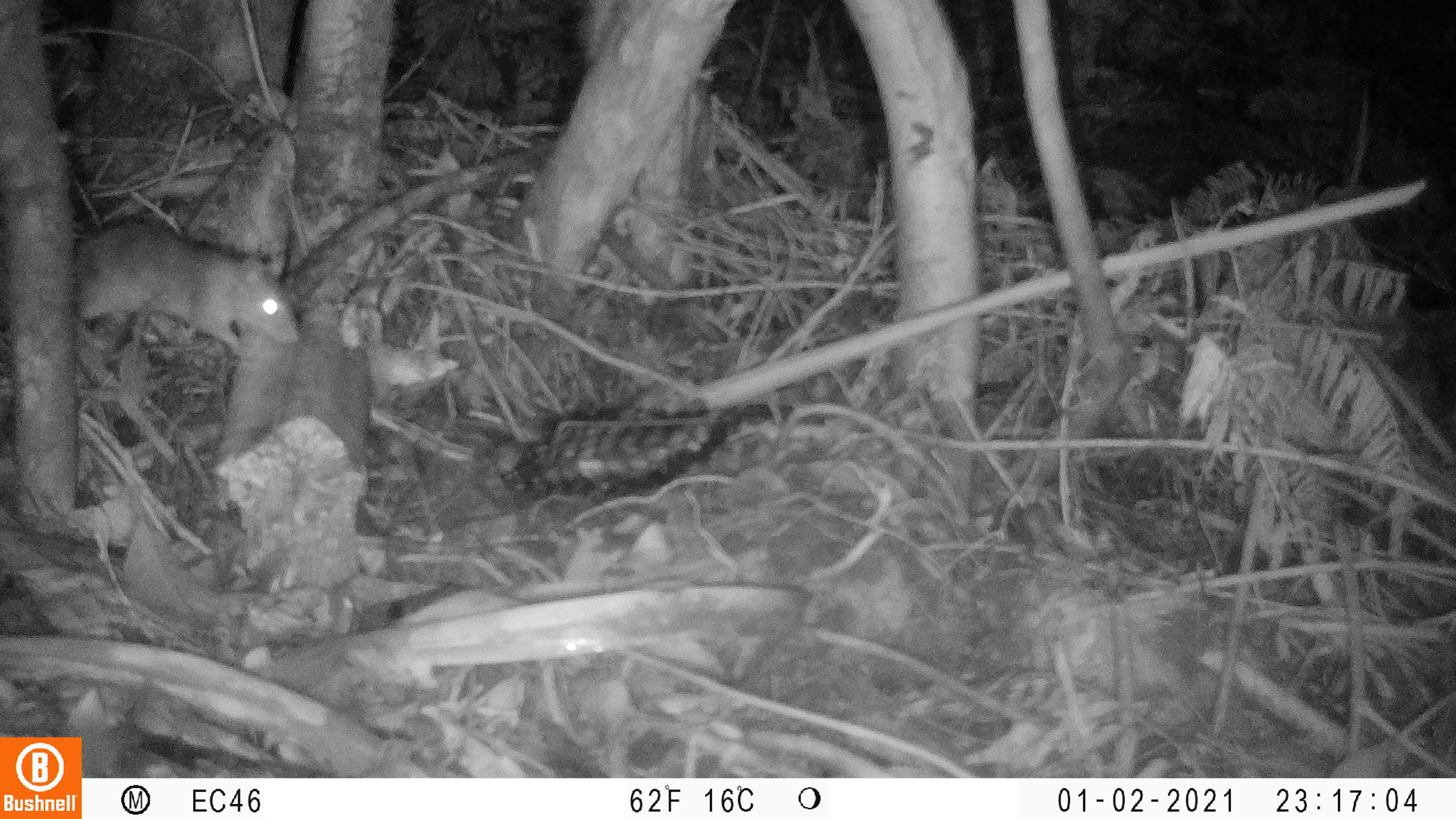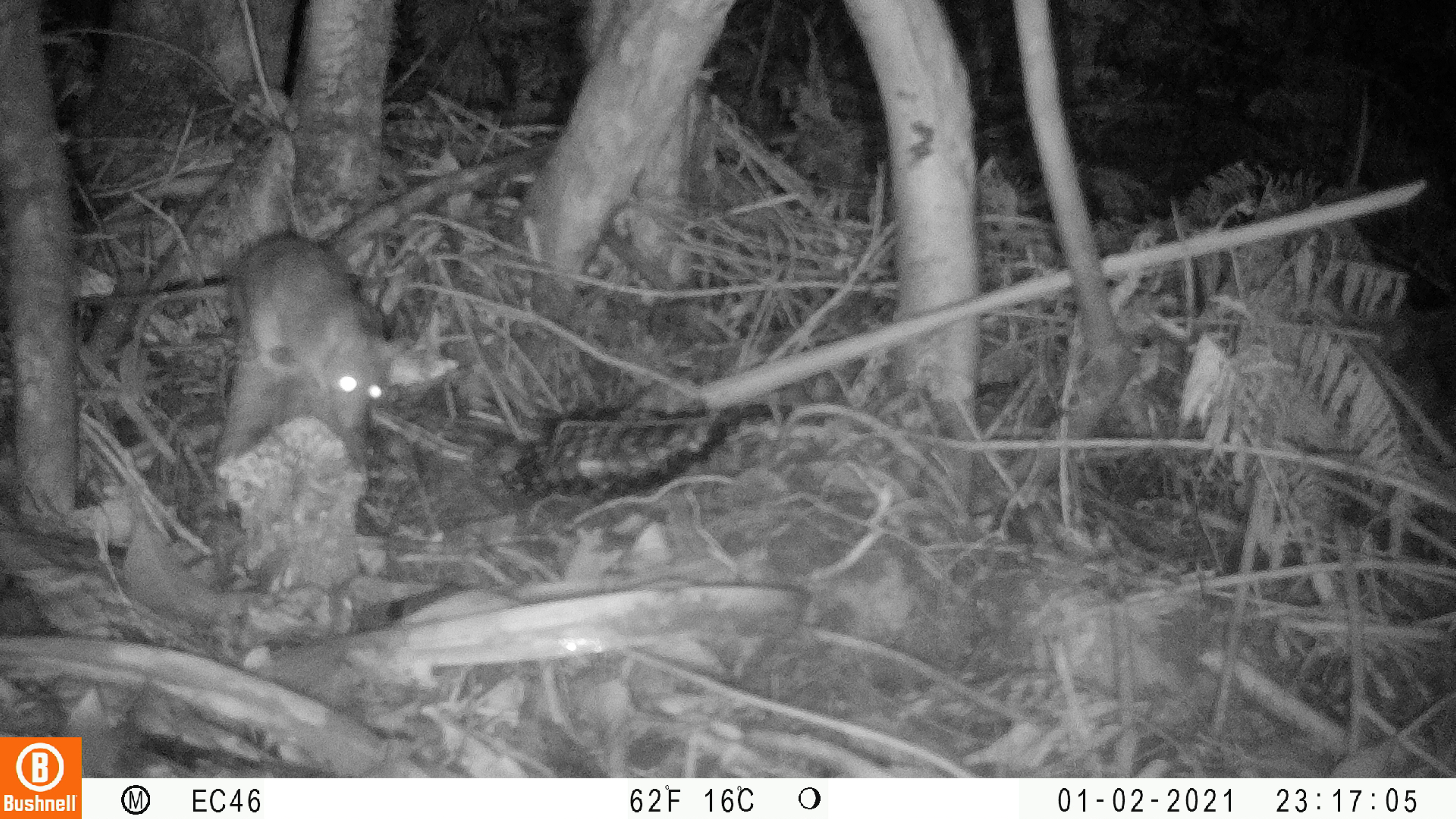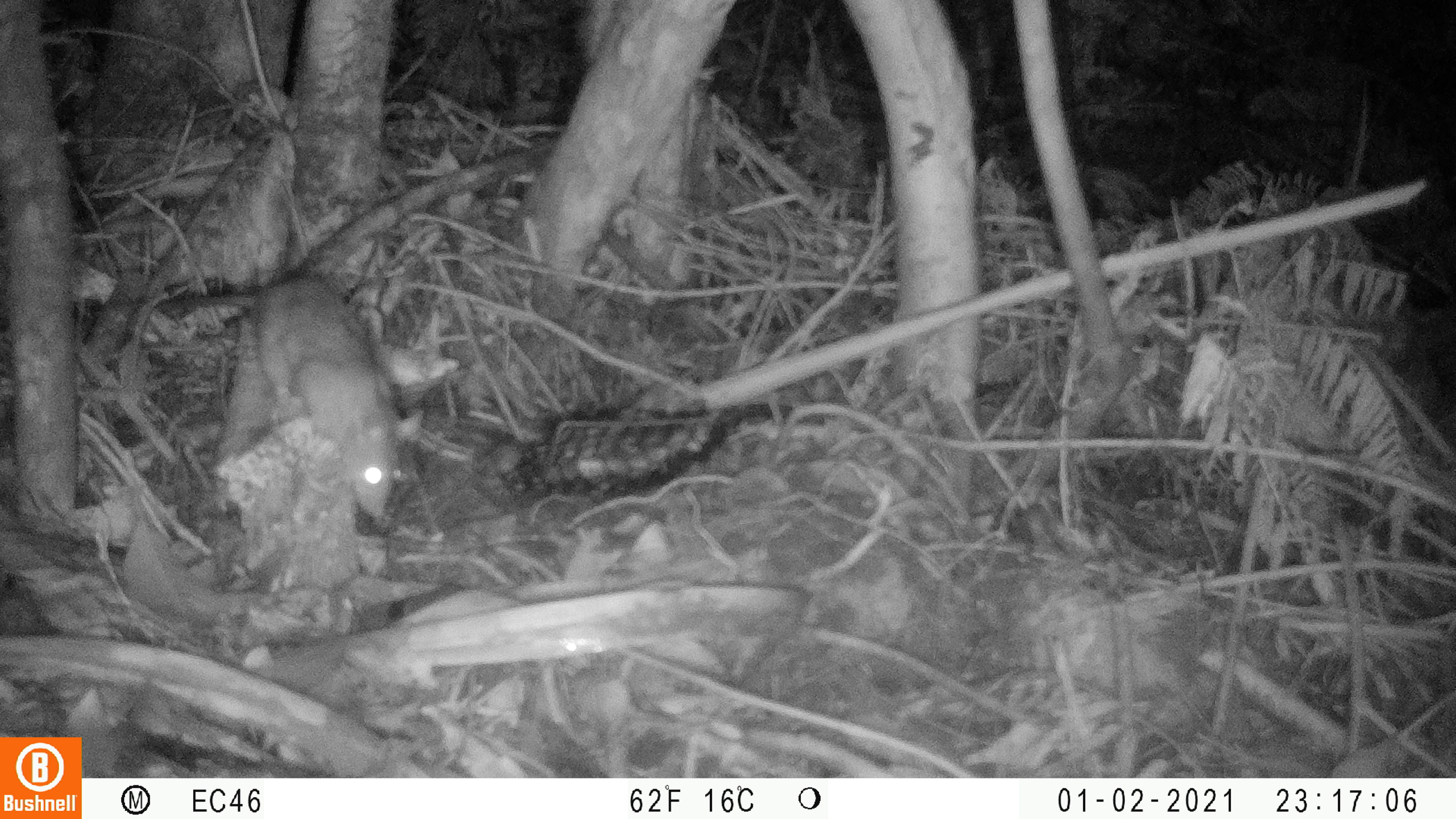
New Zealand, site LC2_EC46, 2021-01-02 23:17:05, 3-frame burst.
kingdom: Animalia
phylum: Chordata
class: Mammalia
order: Rodentia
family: Muridae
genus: Rattus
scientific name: Rattus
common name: rat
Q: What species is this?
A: Rat (Rattus).